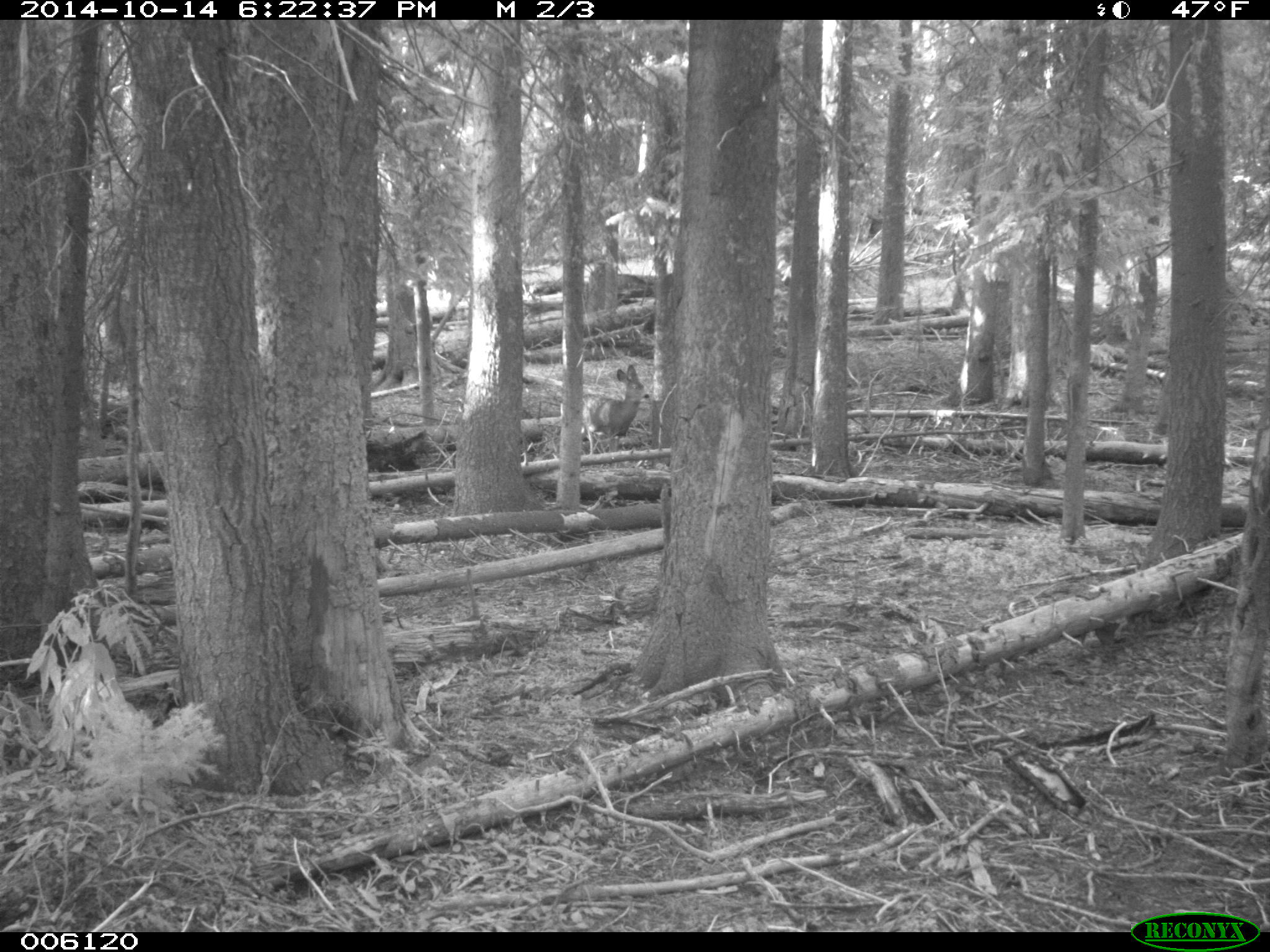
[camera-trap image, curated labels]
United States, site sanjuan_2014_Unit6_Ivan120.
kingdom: Animalia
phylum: Chordata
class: Mammalia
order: Artiodactyla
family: Cervidae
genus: Odocoileus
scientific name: Odocoileus hemionus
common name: mule deer